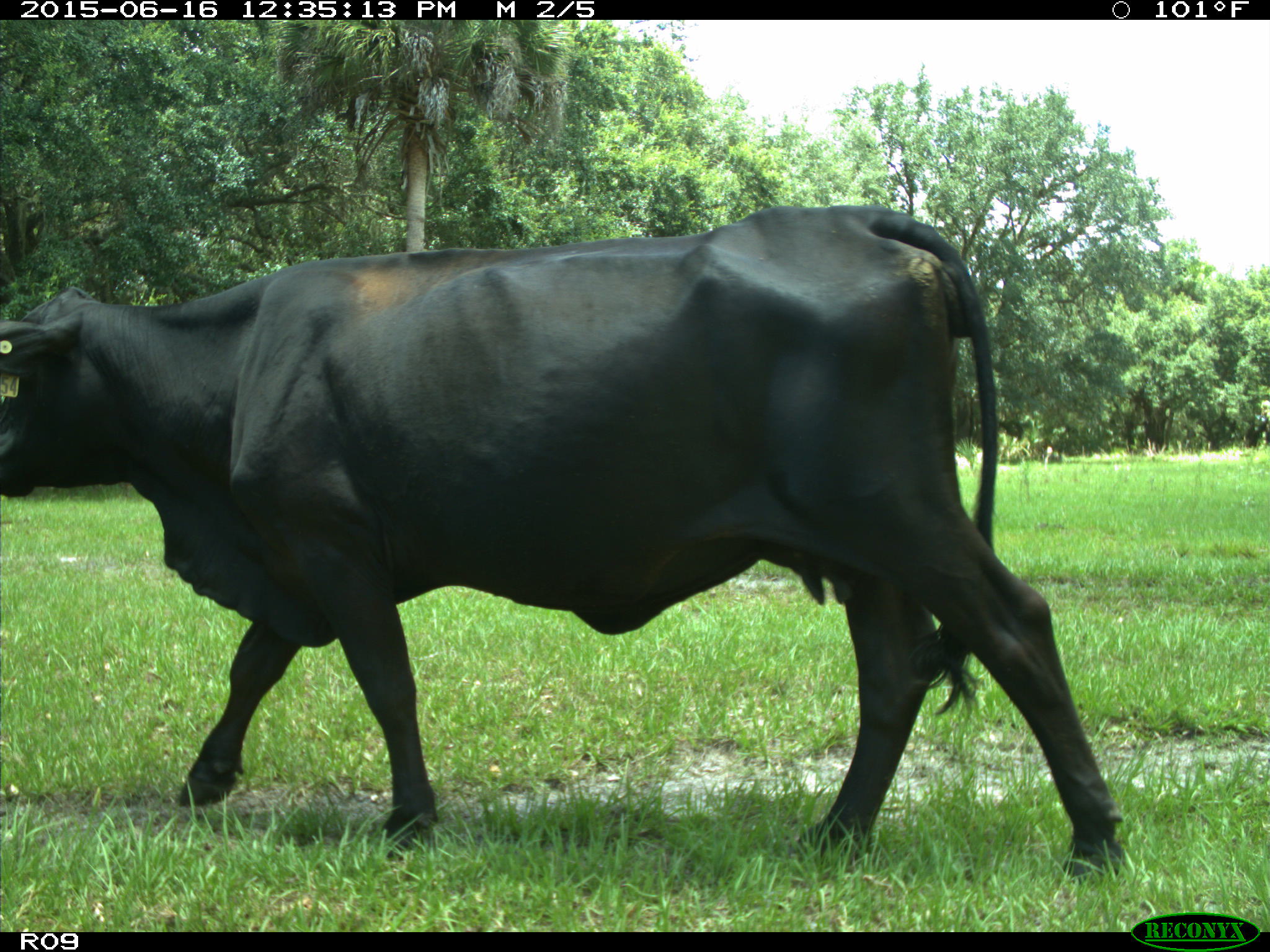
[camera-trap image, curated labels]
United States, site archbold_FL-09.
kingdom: Animalia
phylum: Chordata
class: Mammalia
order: Artiodactyla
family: Bovidae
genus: Bos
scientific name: Bos taurus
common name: domestic cow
Bos taurus (domestic cow).